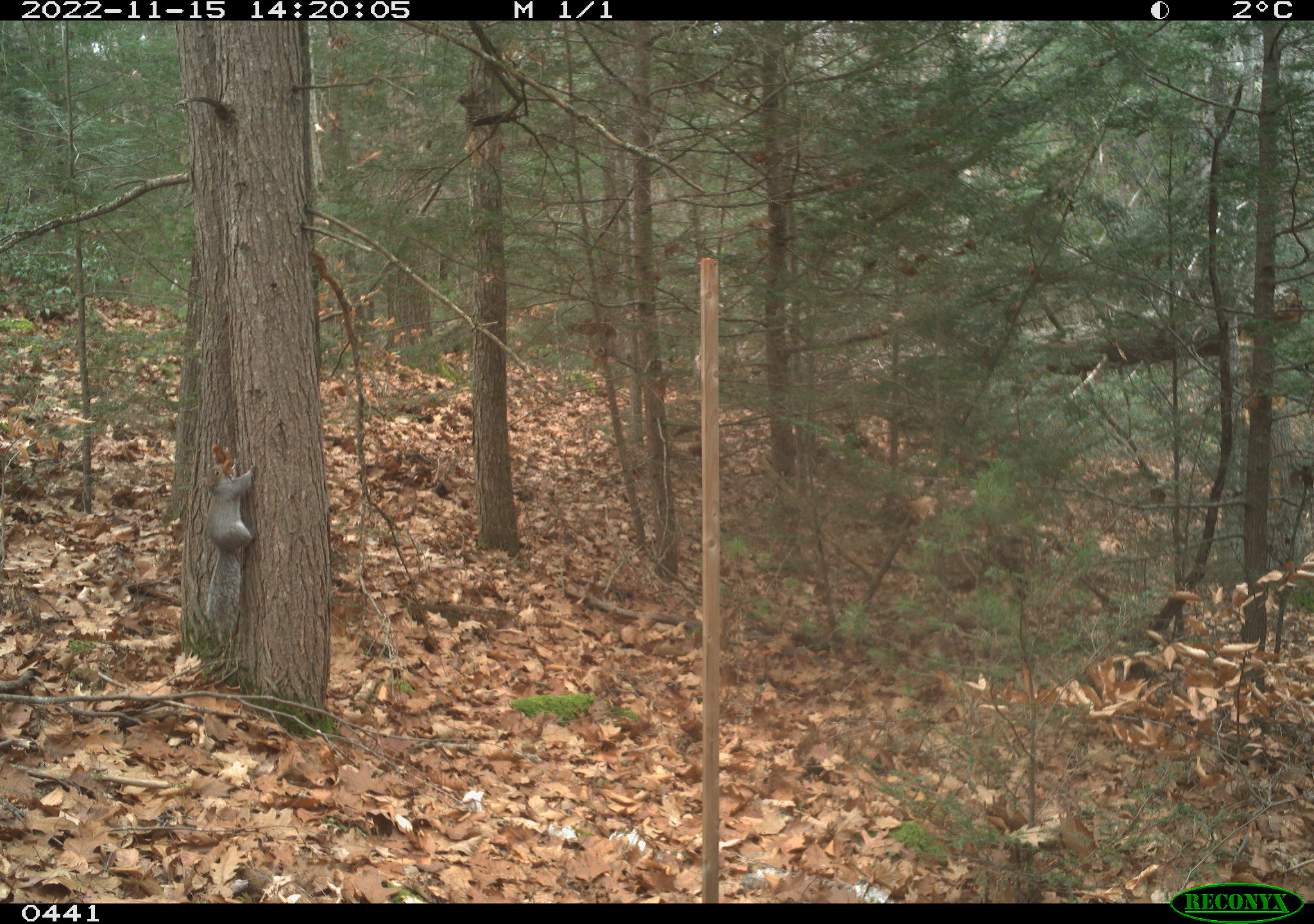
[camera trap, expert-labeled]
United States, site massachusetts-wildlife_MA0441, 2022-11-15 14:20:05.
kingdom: Animalia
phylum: Chordata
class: Mammalia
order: Rodentia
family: Sciuridae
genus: Sciurus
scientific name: Sciurus carolinensis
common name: gray squirrel